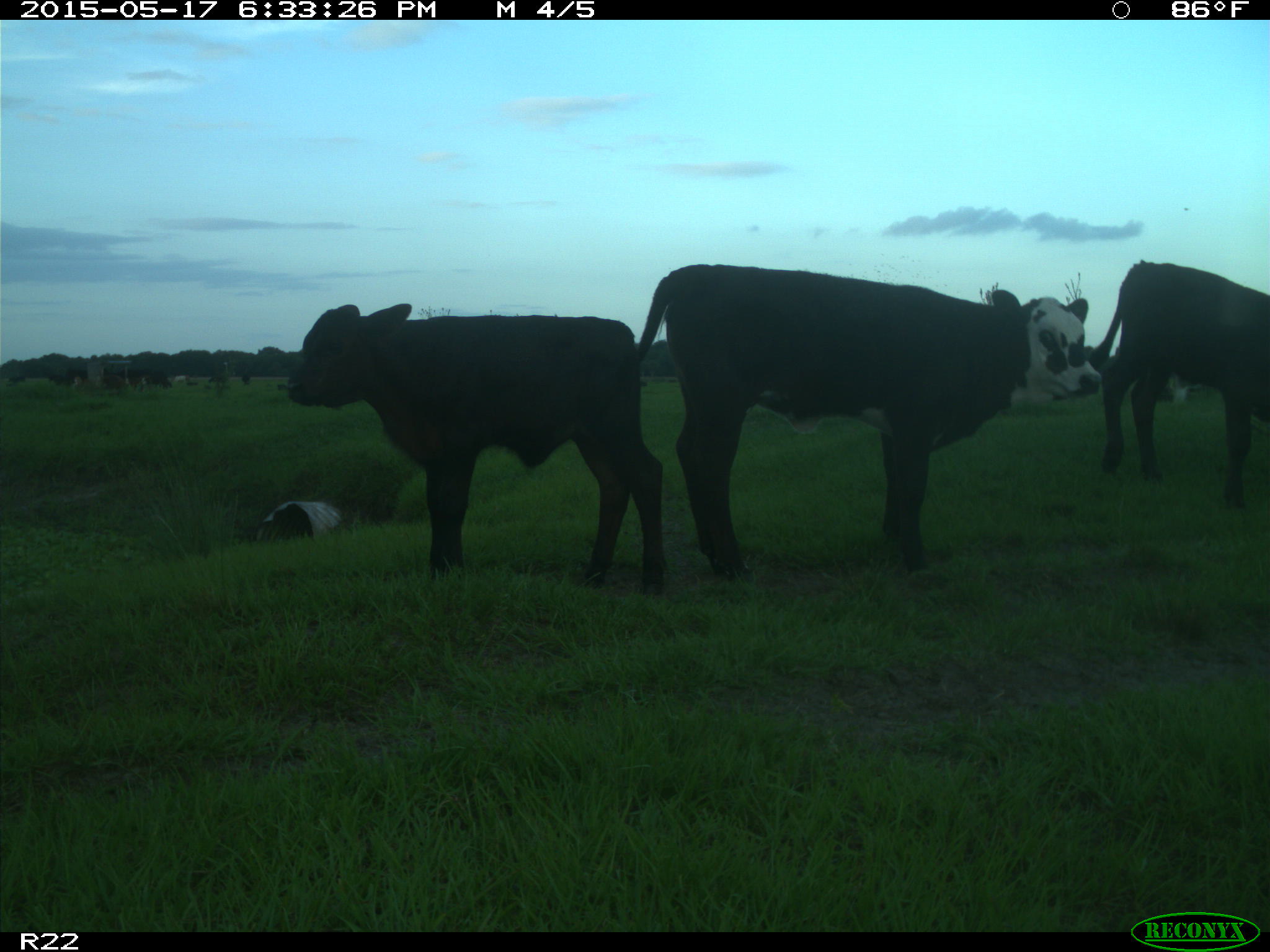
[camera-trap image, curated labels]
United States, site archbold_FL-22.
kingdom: Animalia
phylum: Chordata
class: Mammalia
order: Artiodactyla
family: Bovidae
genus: Bos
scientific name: Bos taurus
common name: domestic cow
Bos taurus (domestic cow).